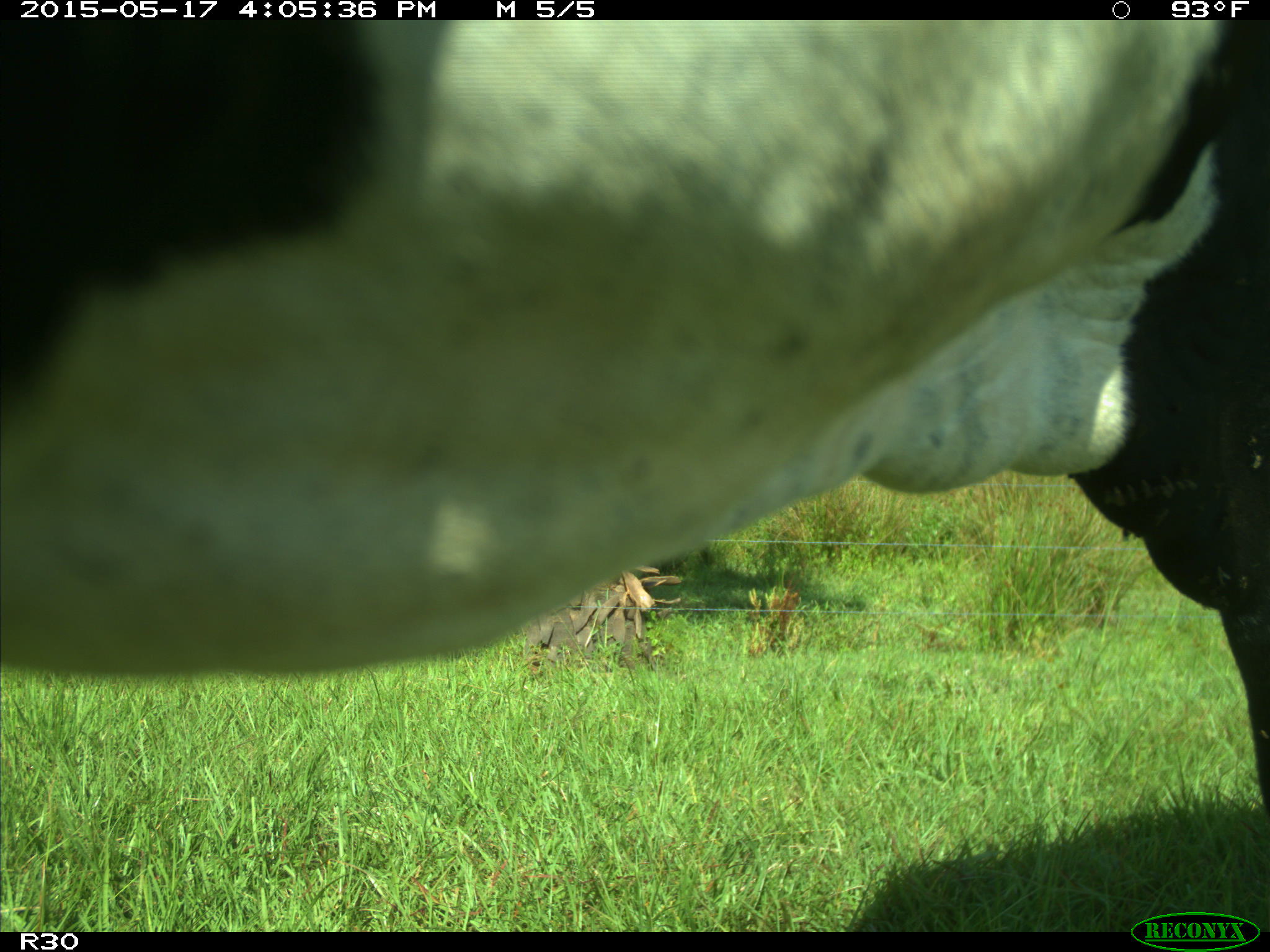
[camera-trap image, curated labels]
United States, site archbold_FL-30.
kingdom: Animalia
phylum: Chordata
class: Mammalia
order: Artiodactyla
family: Bovidae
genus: Bos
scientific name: Bos taurus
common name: domestic cow